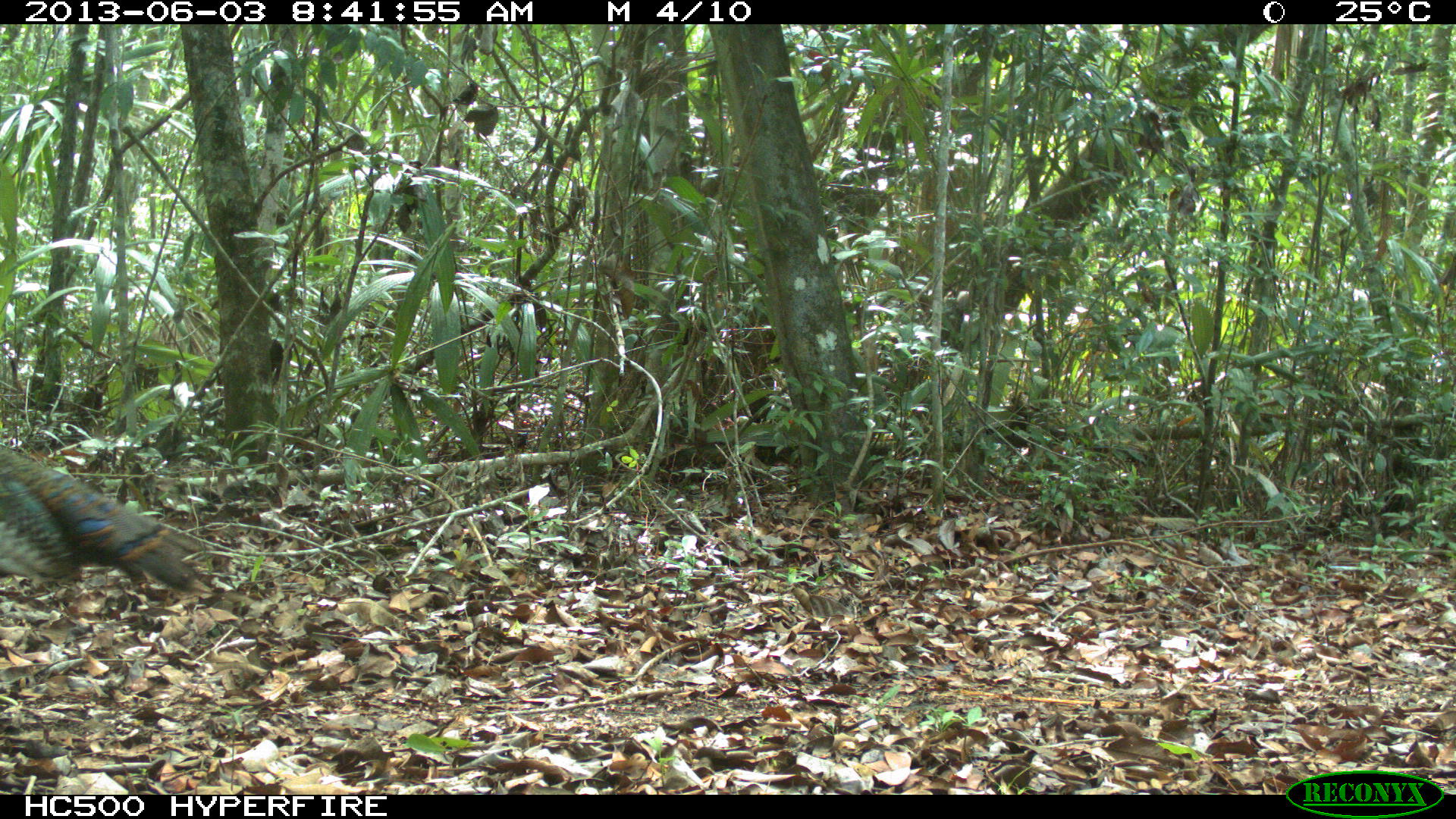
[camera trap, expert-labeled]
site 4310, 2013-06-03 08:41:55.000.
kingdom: Animalia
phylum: Chordata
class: Aves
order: Galliformes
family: Phasianidae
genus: Meleagris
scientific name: Meleagris ocellata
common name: ocellated turkey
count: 1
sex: male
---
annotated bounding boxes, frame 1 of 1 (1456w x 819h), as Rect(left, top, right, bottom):
meleagris ocellata: Rect(0, 439, 215, 601)